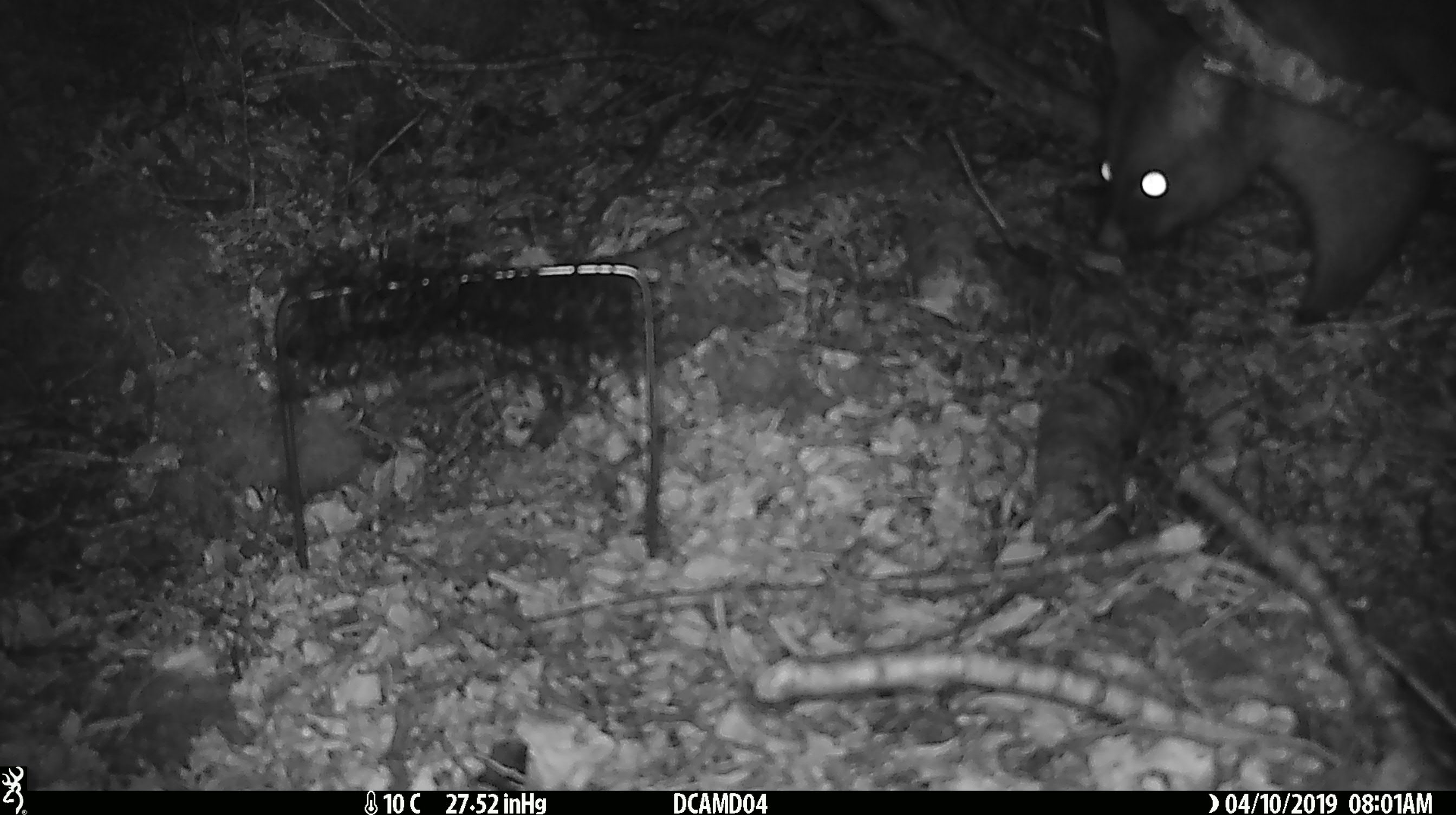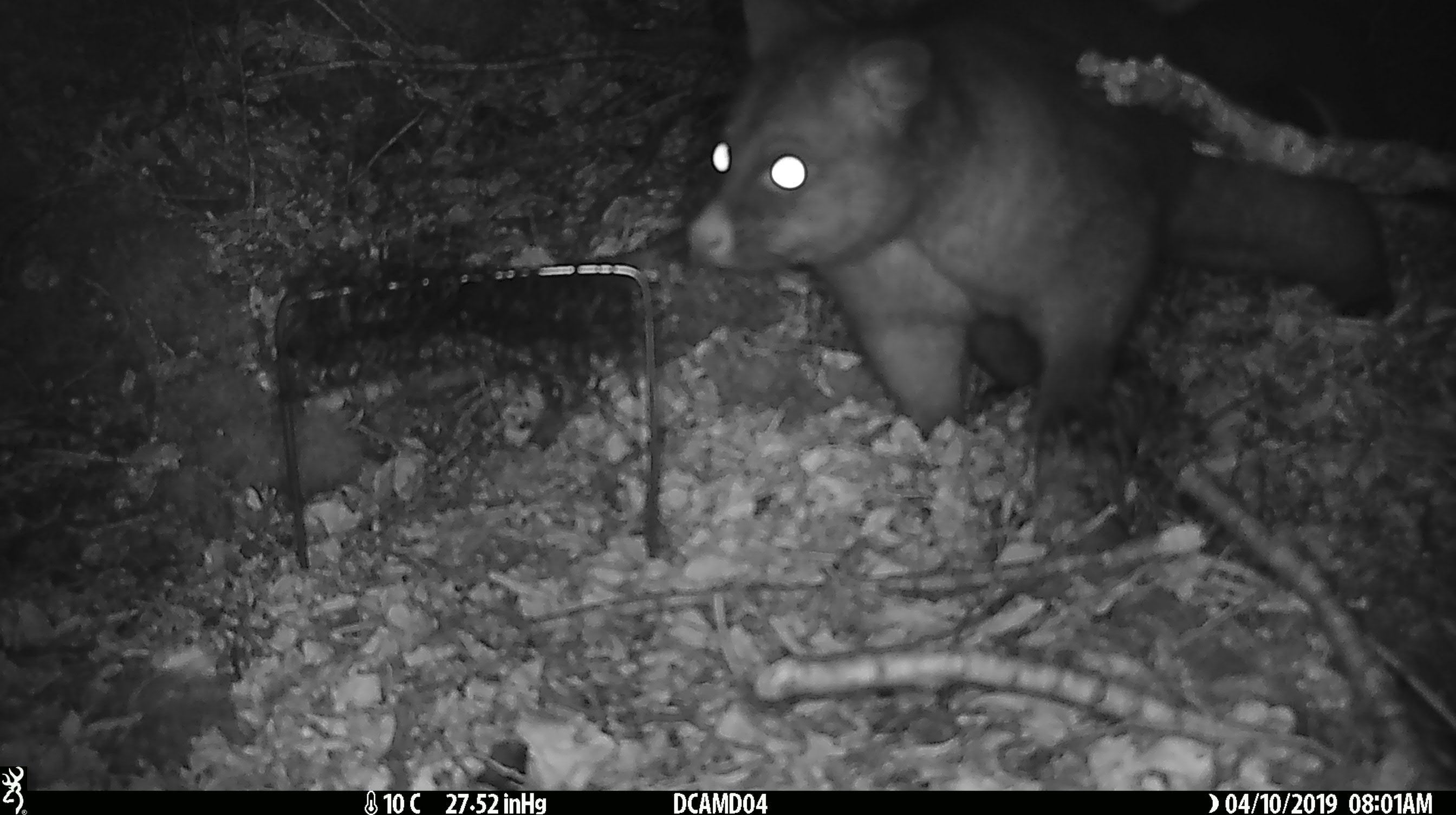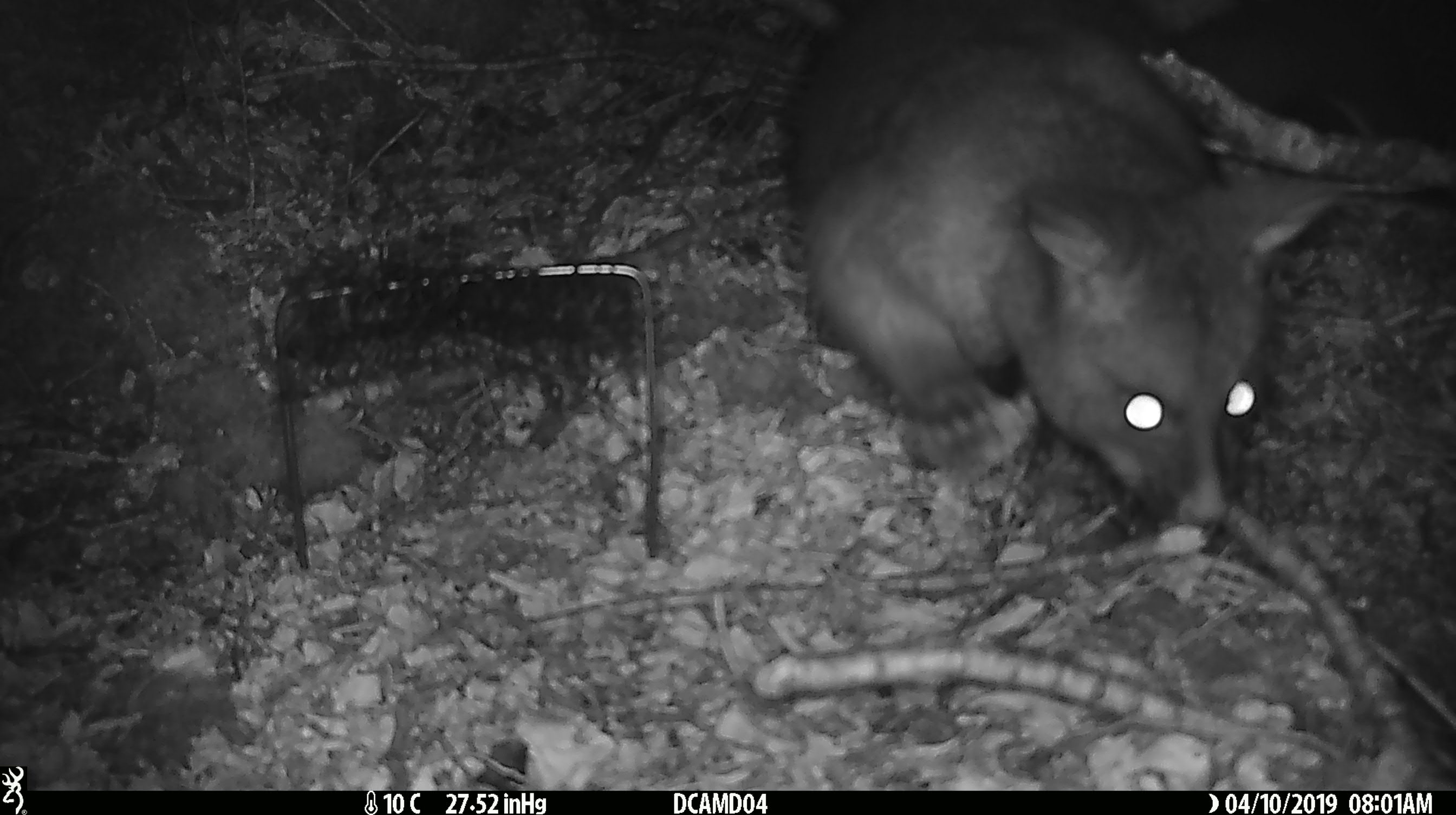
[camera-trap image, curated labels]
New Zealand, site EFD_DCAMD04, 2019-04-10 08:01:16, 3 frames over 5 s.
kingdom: Animalia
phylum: Chordata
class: Mammalia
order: Diprotodontia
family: Phalangeridae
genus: Trichosurus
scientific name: Trichosurus vulpecula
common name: common brushtail possum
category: possum